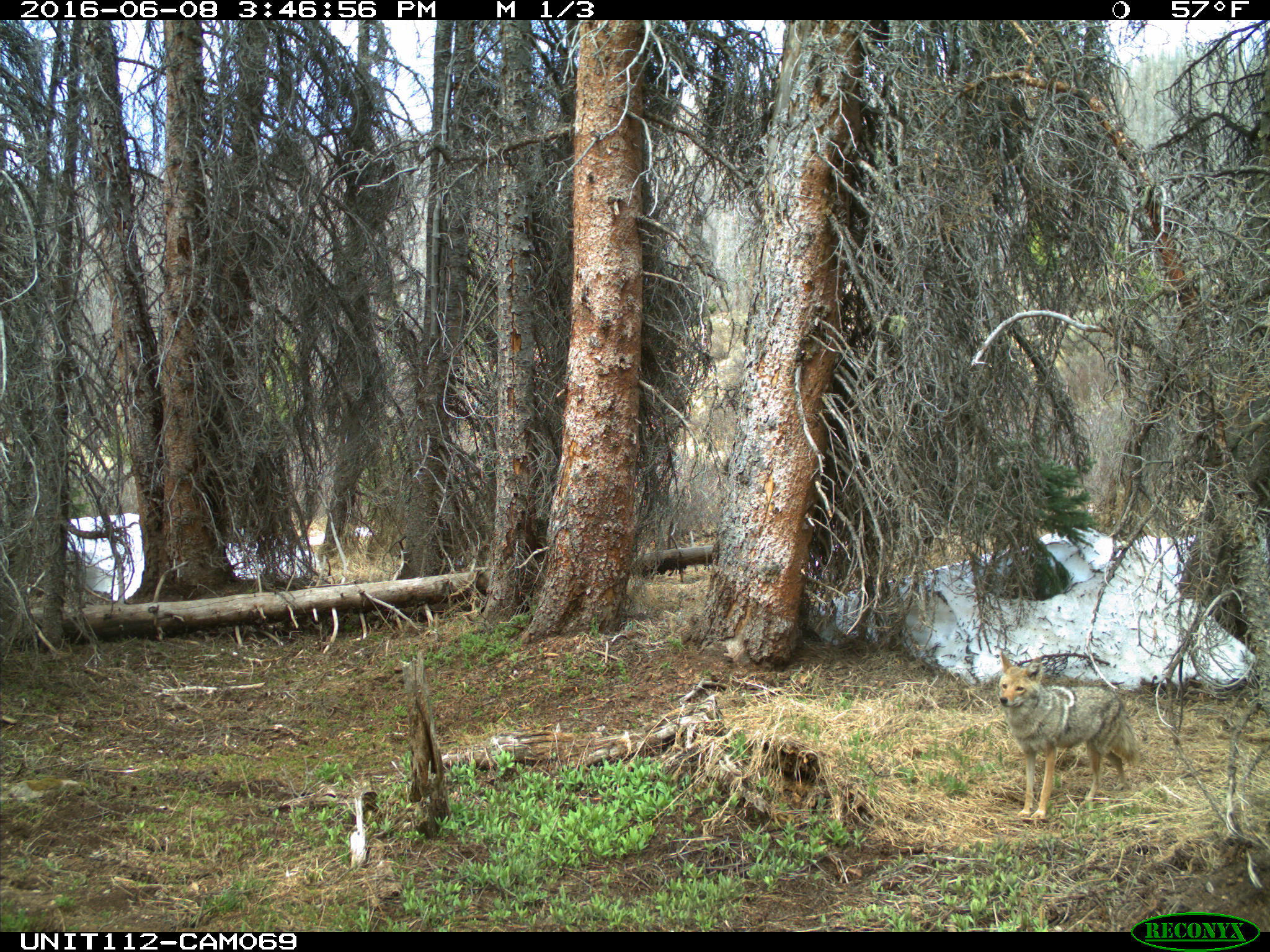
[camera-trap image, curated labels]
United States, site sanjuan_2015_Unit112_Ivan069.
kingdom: Animalia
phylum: Chordata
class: Mammalia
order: Carnivora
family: Canidae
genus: Canis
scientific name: Canis latrans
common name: coyote